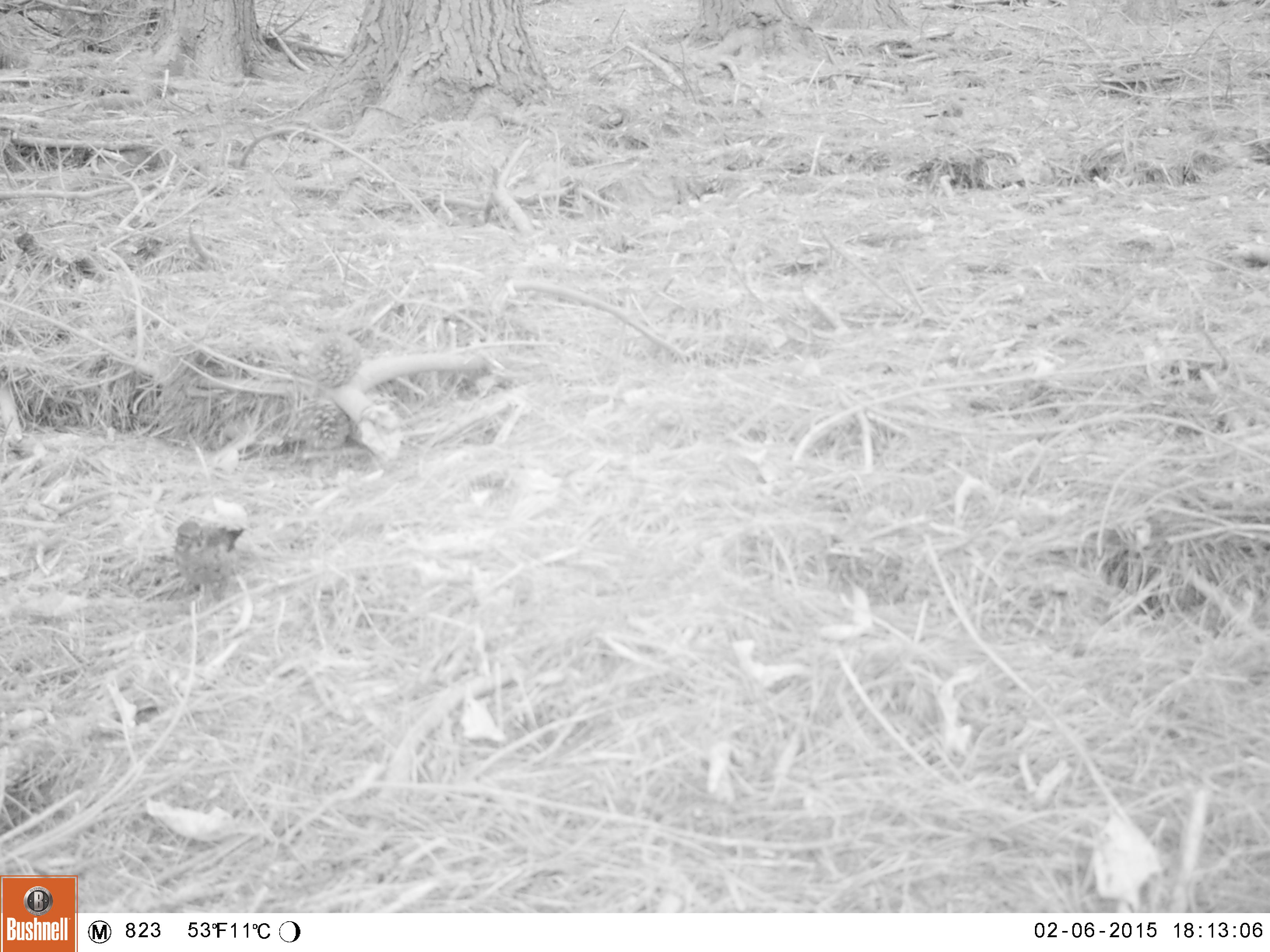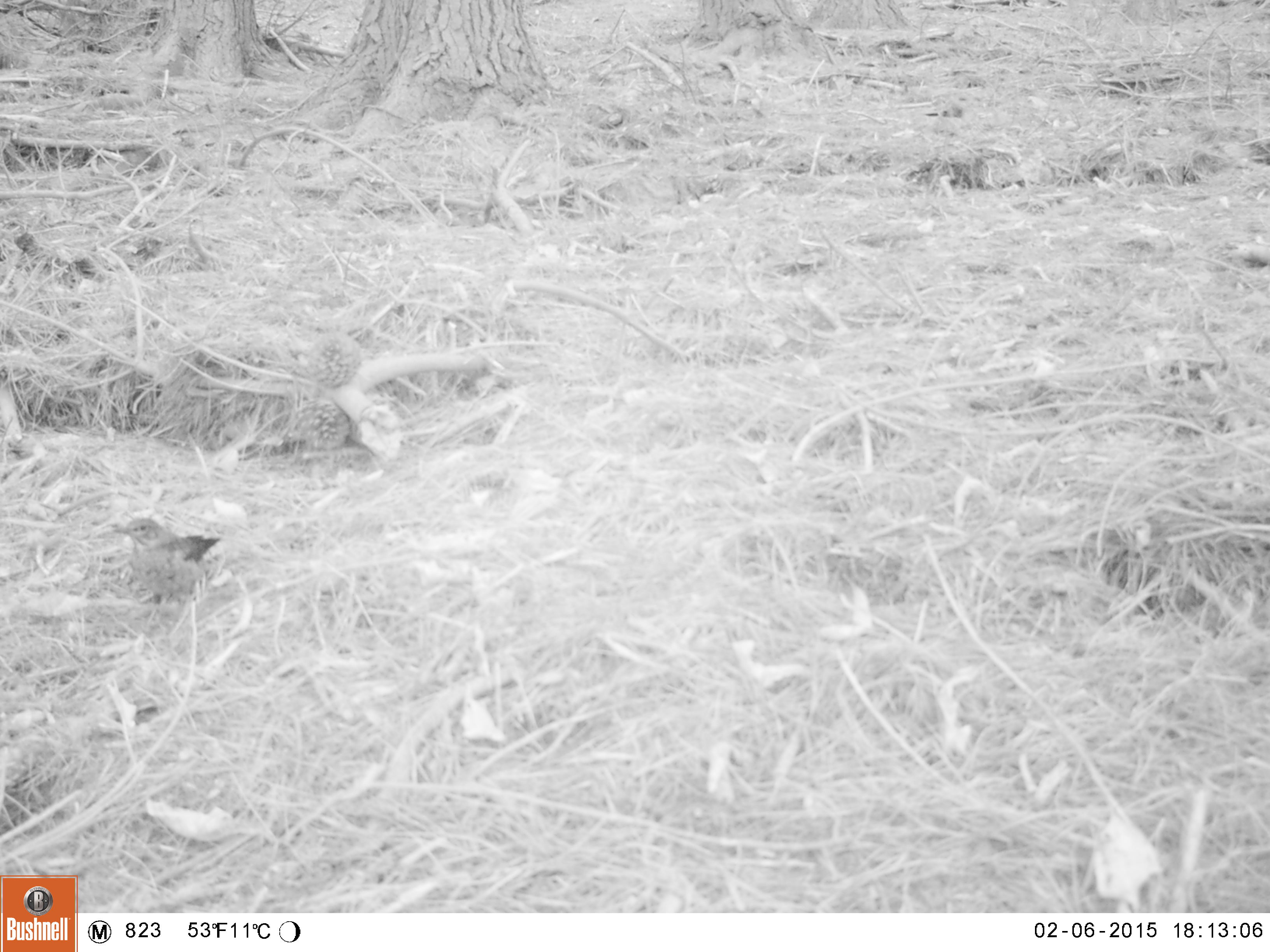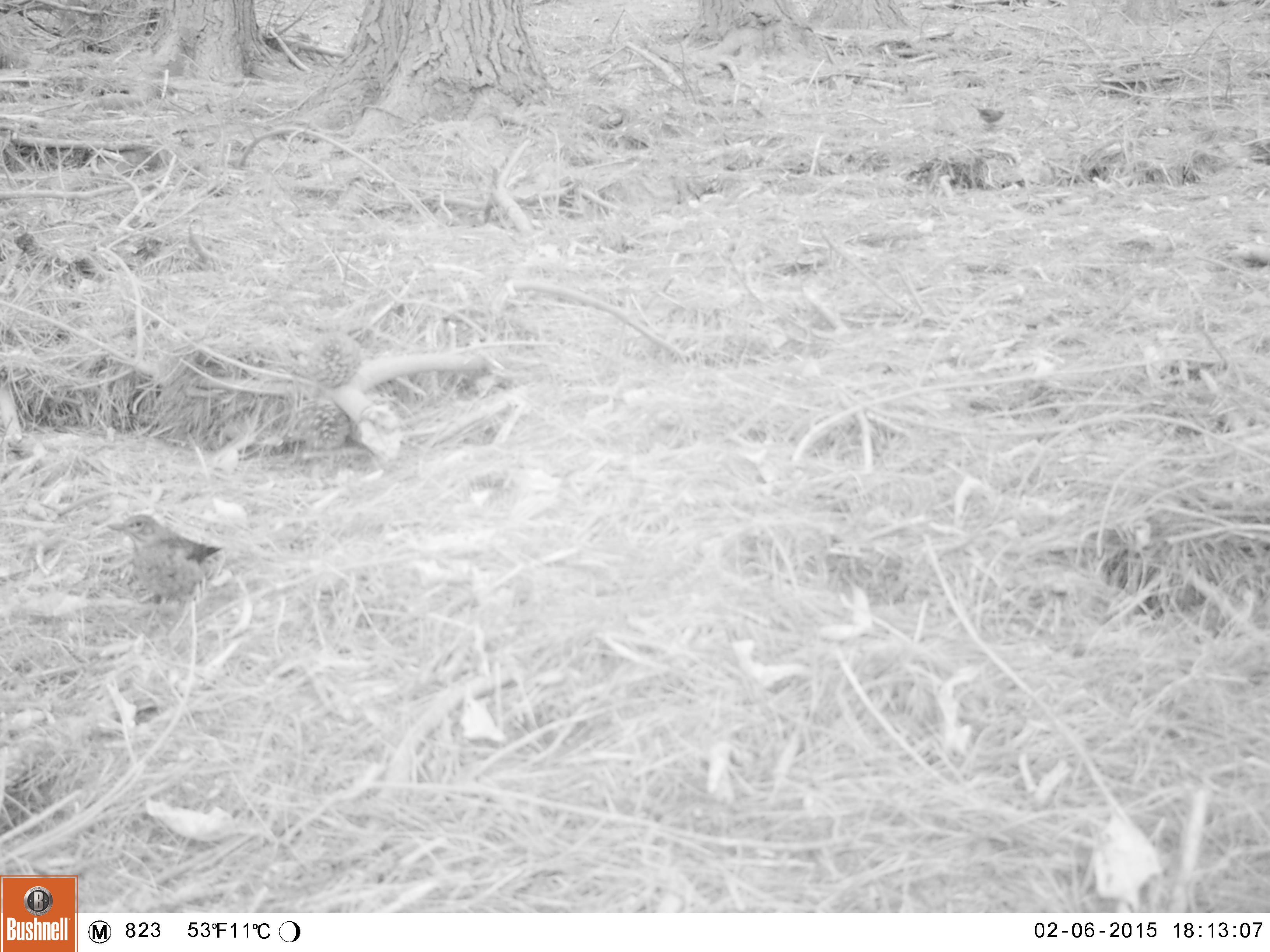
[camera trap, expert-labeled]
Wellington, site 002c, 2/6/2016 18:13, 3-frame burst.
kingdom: Animalia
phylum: Chordata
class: Aves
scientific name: Aves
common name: bird